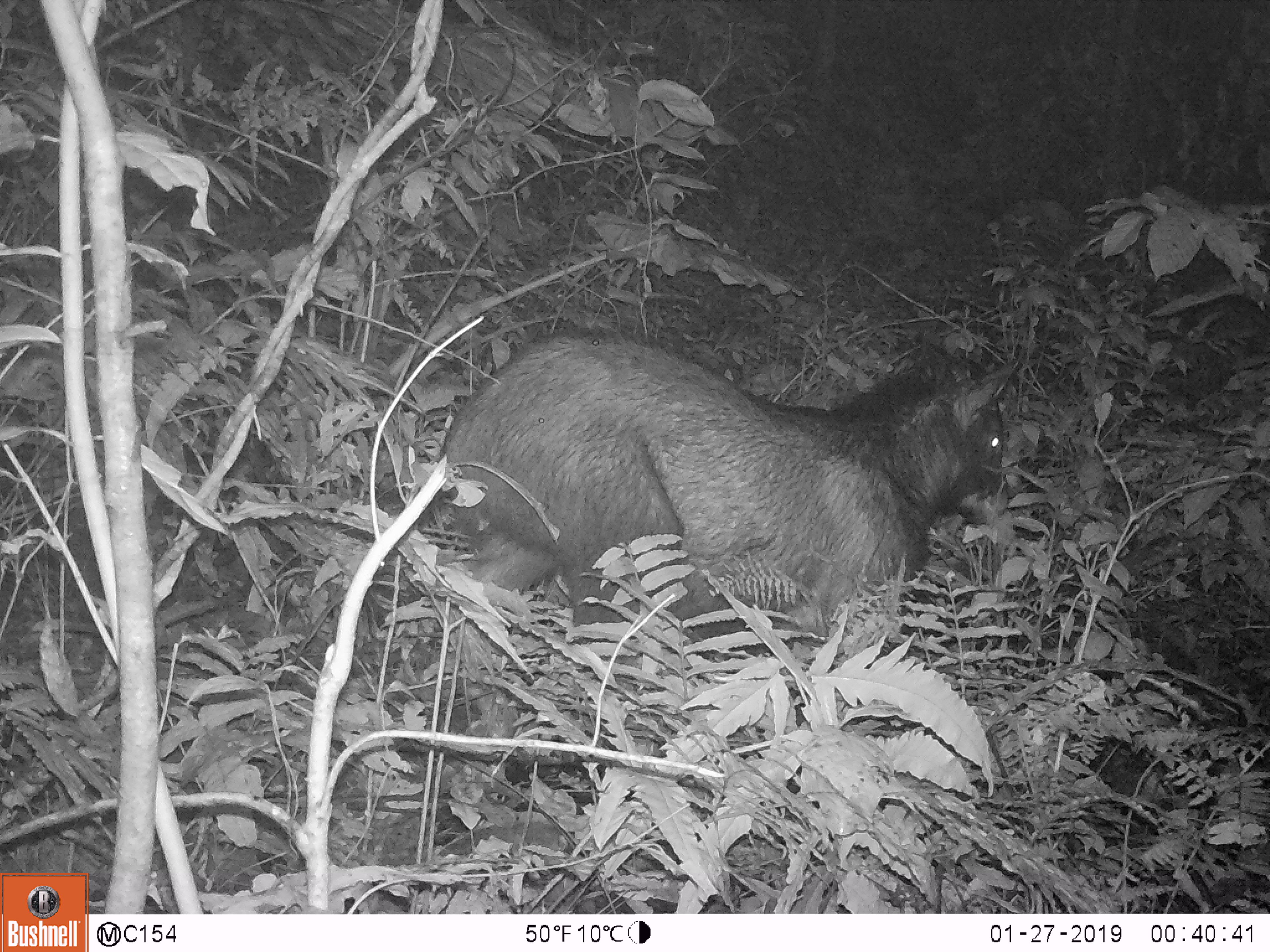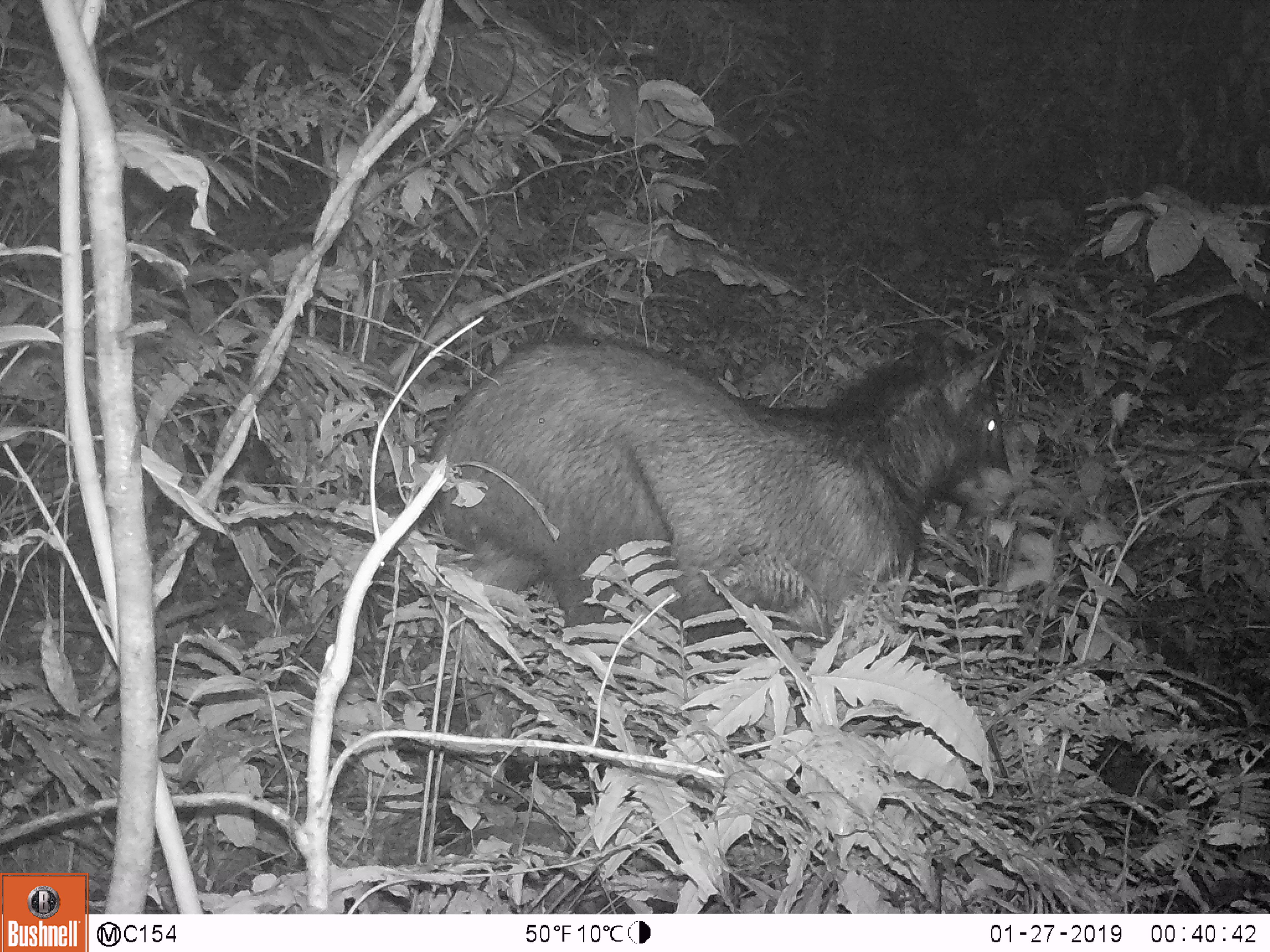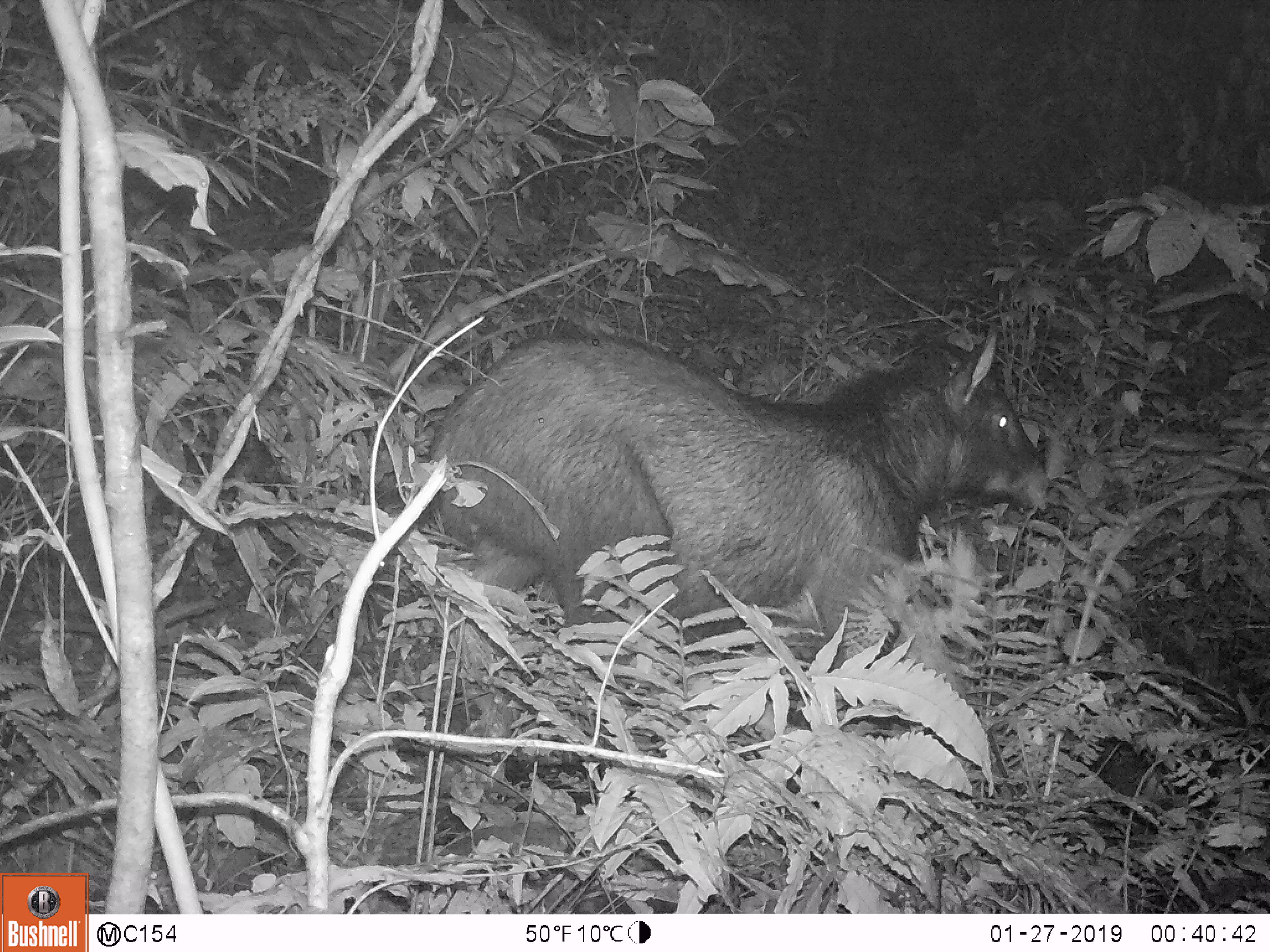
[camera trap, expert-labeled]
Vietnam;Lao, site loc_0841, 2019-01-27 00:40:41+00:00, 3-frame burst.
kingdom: Animalia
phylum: Chordata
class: Mammalia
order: Artiodactyla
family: Bovidae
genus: Capricornis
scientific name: Capricornis sumatraensis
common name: chinese serow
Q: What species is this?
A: Chinese serow (Capricornis sumatraensis).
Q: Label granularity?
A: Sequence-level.